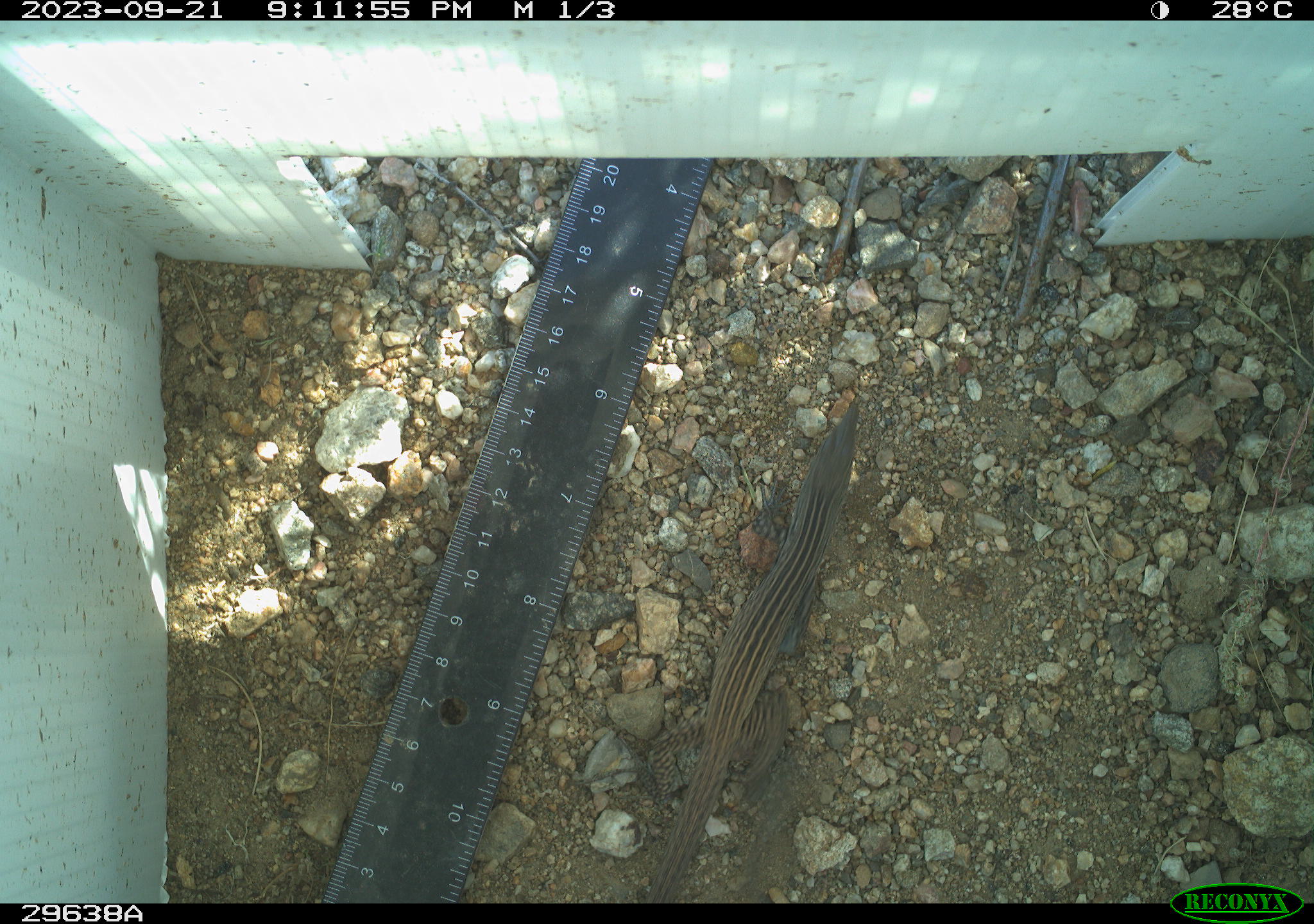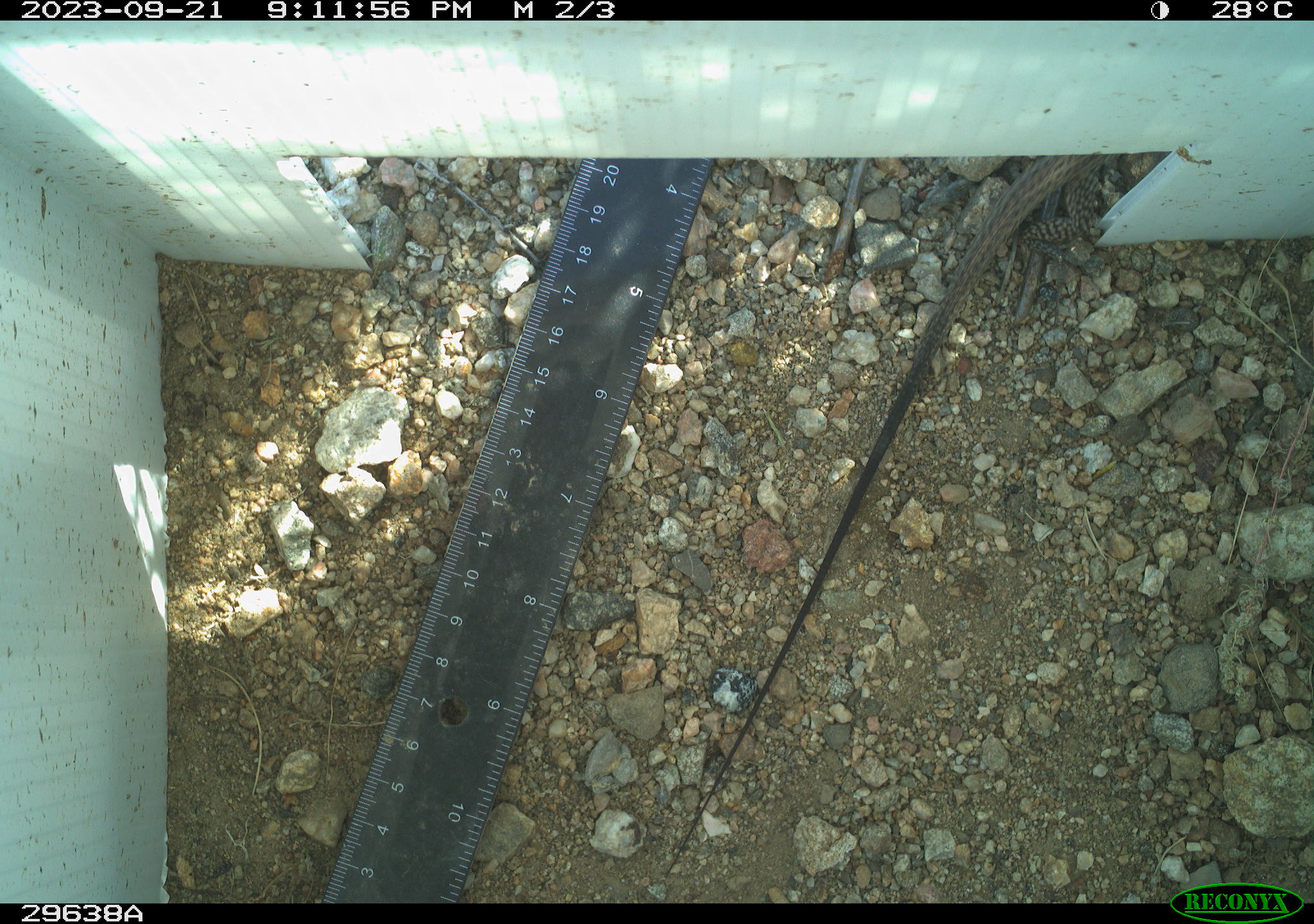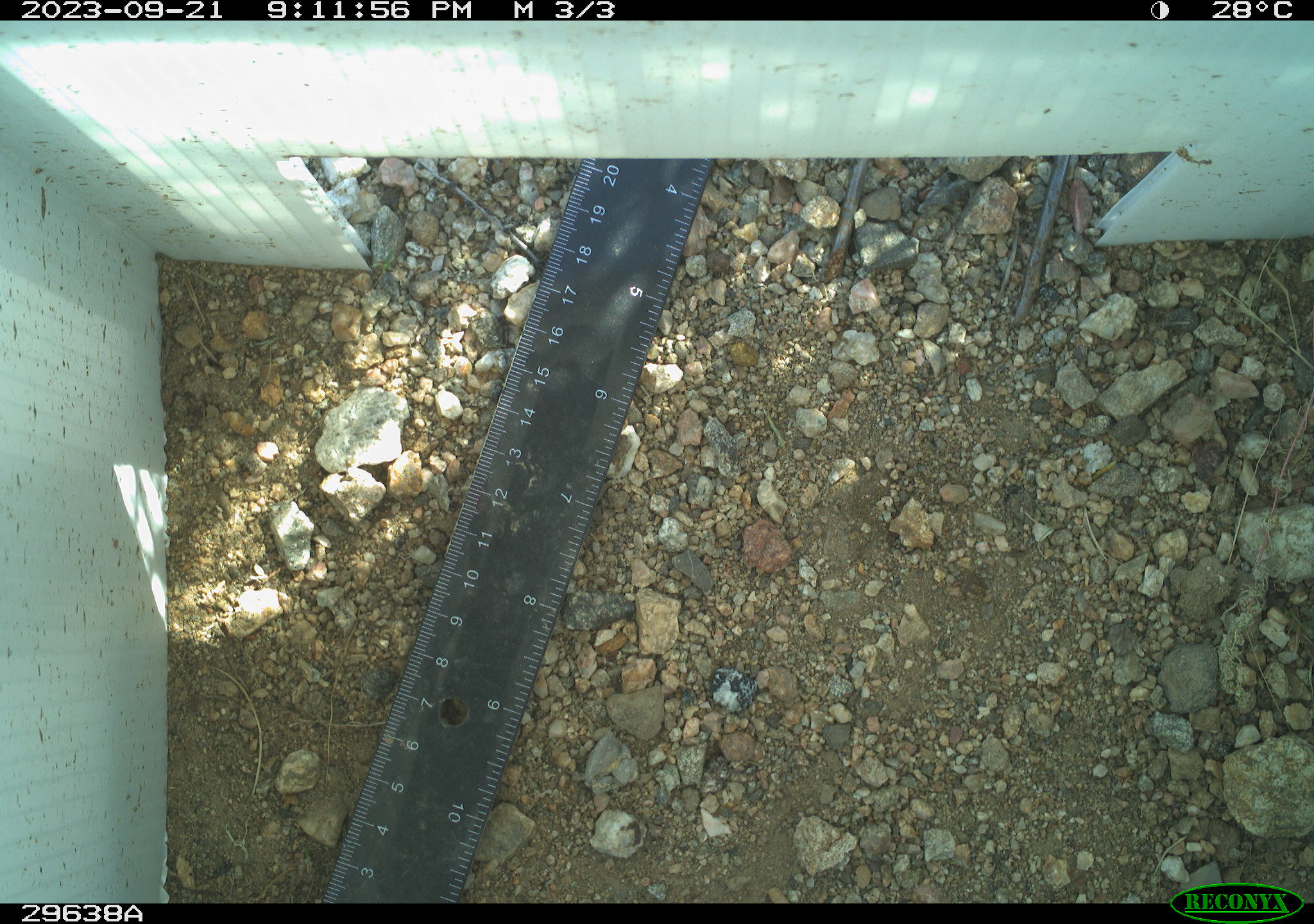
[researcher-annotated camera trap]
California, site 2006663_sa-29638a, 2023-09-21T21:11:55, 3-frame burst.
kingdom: Animalia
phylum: Chordata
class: Reptilia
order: Squamata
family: Teiidae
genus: Aspidoscelis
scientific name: Aspidoscelis tigris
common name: western whiptail